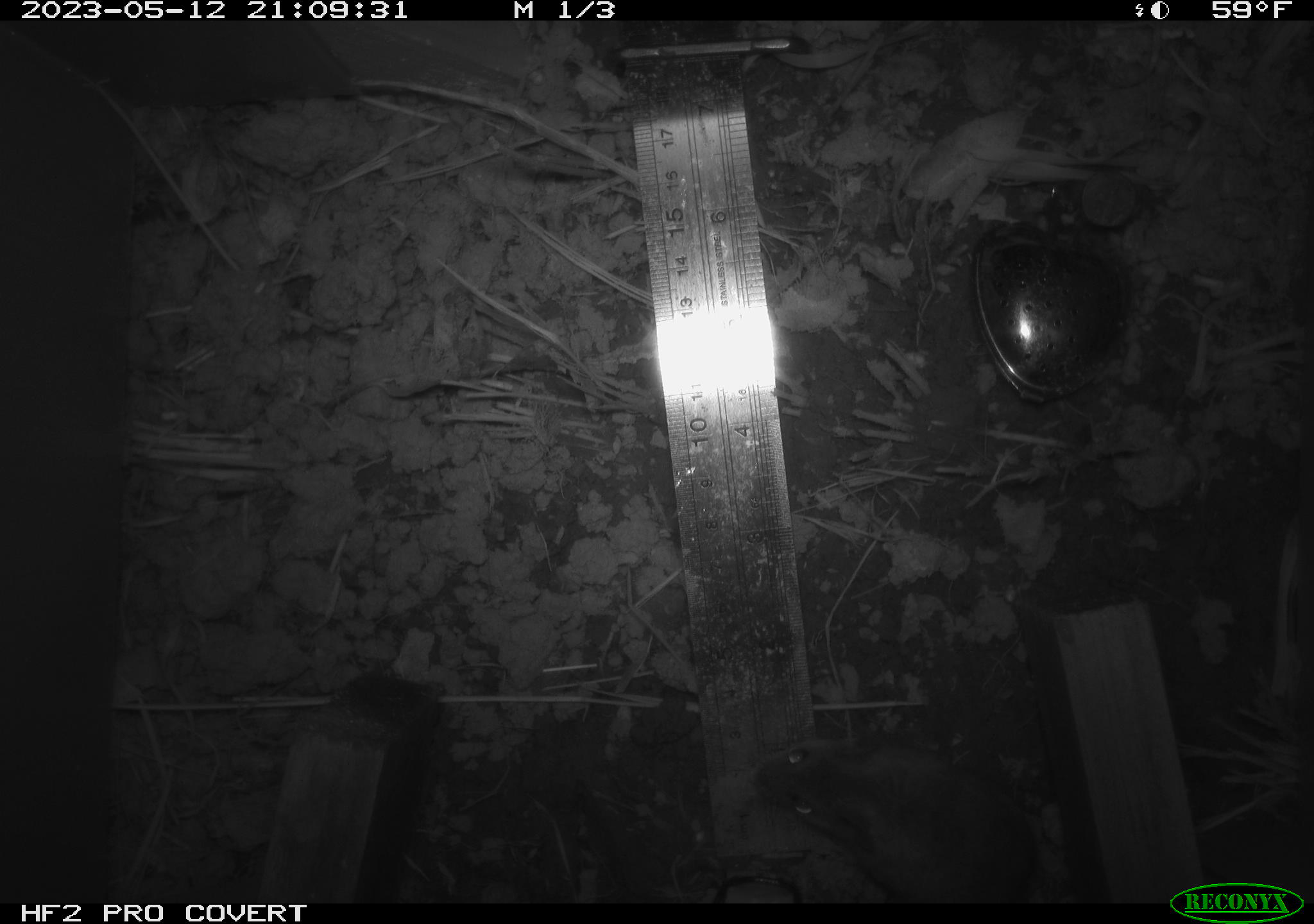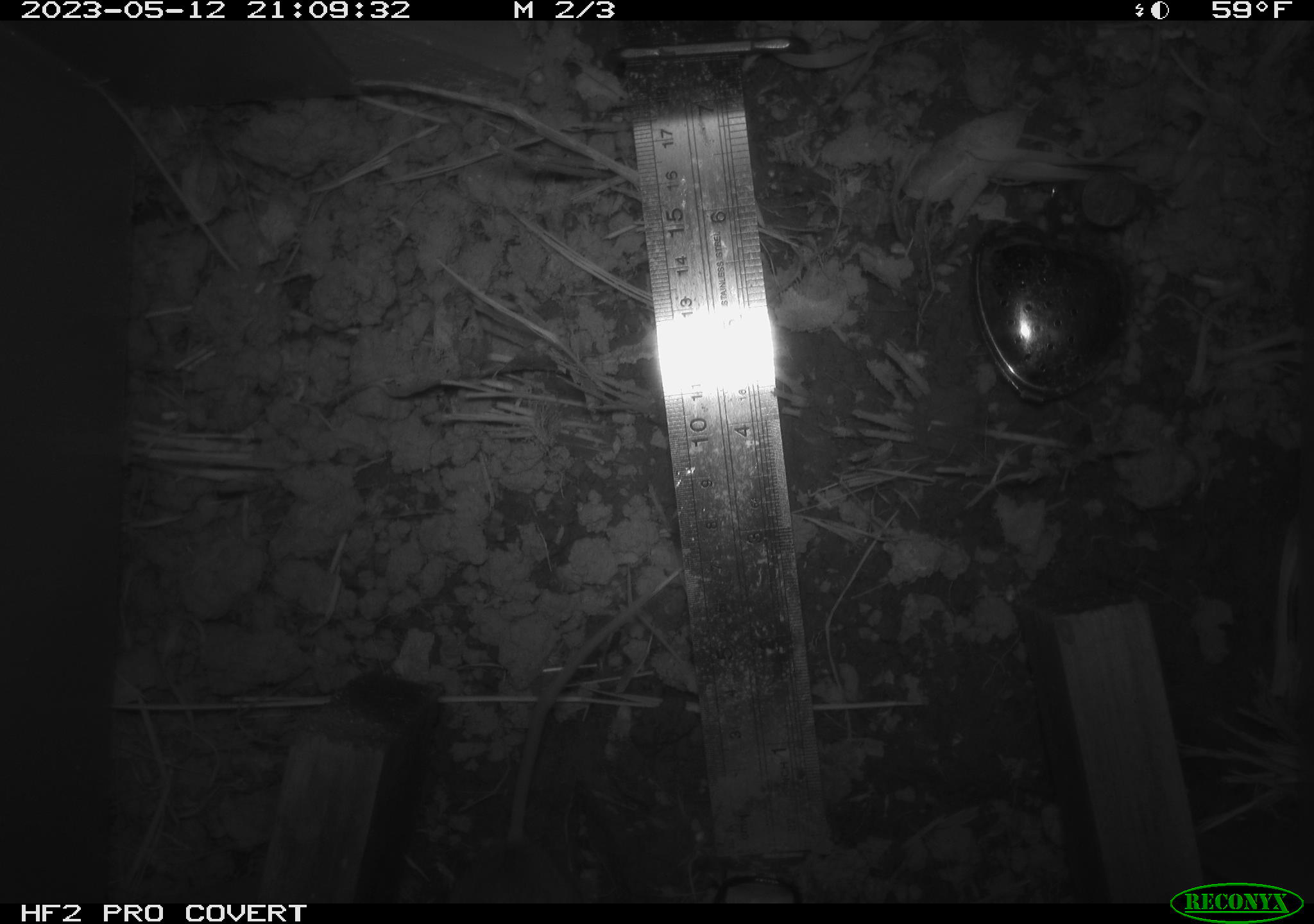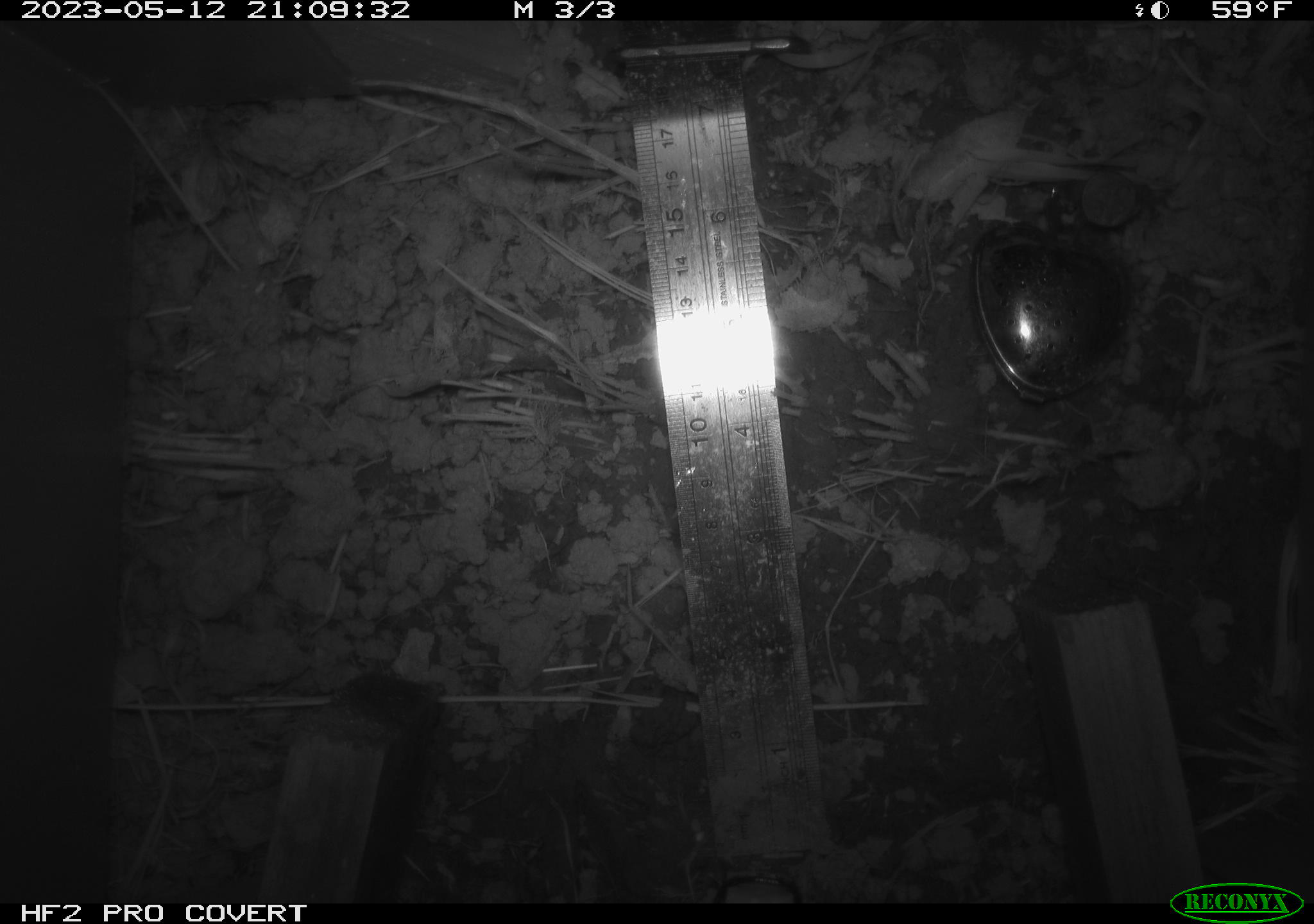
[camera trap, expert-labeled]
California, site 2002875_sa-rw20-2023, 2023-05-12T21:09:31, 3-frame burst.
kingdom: Animalia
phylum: Chordata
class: Mammalia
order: Rodentia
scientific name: Rodentia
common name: mouse species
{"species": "mouse species (Rodentia)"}